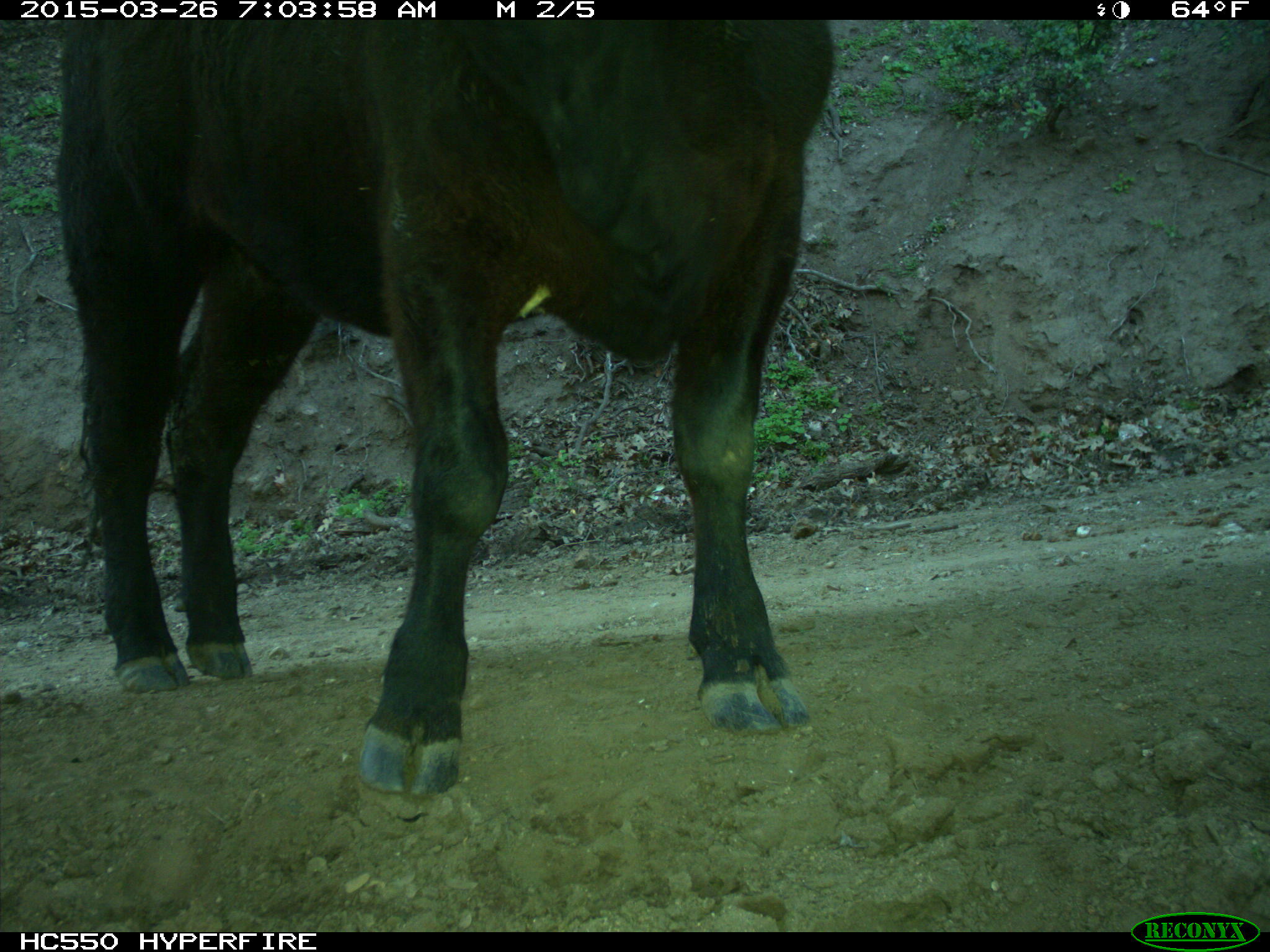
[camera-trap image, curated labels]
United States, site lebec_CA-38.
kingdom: Animalia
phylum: Chordata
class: Mammalia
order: Artiodactyla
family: Bovidae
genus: Bos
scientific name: Bos taurus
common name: domestic cow